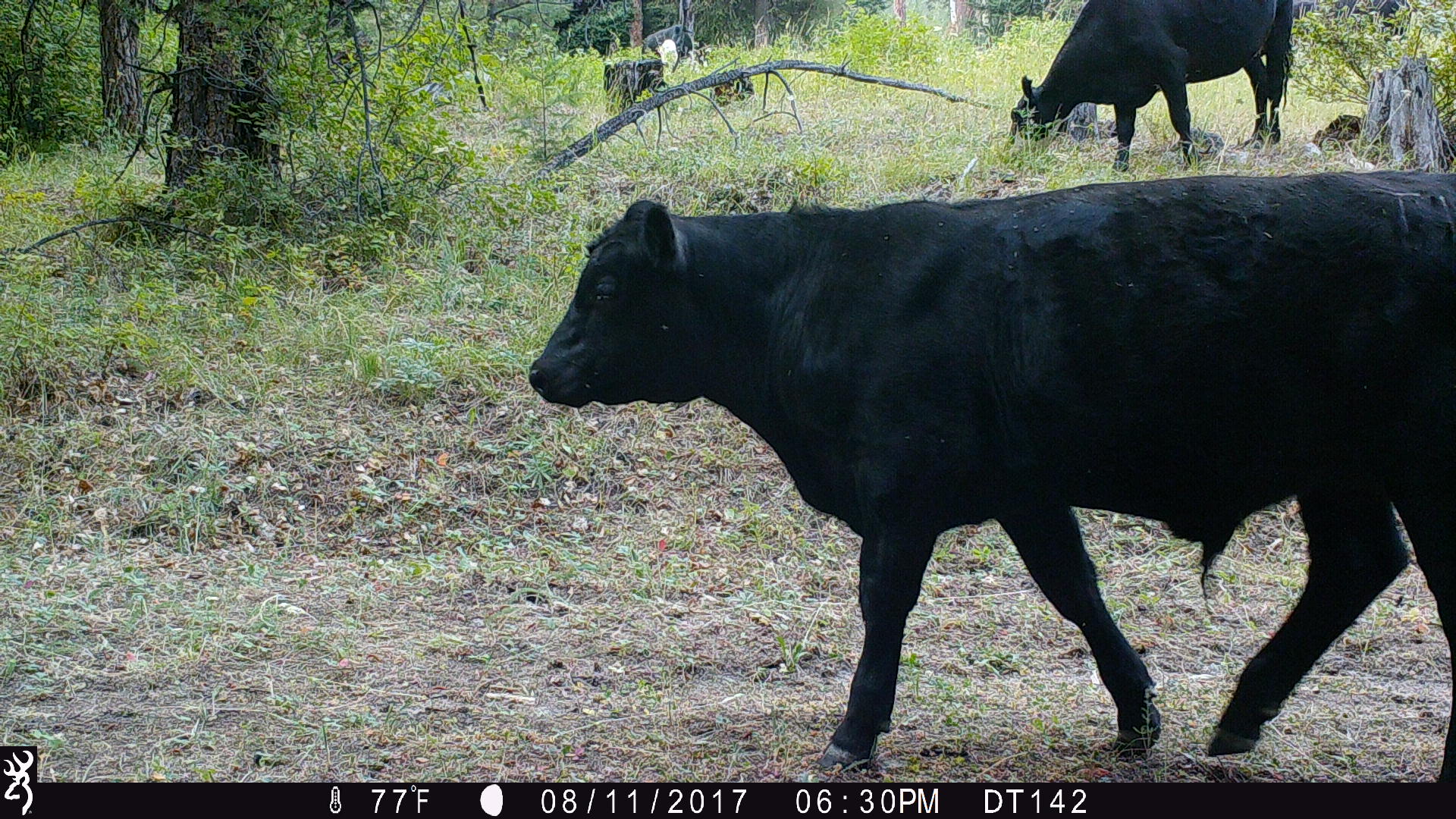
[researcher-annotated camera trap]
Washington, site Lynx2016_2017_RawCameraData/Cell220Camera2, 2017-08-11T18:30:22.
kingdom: Animalia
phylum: Chordata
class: Mammalia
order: Artiodactyla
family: Bovidae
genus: Bos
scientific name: Bos taurus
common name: domestic cattle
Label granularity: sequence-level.